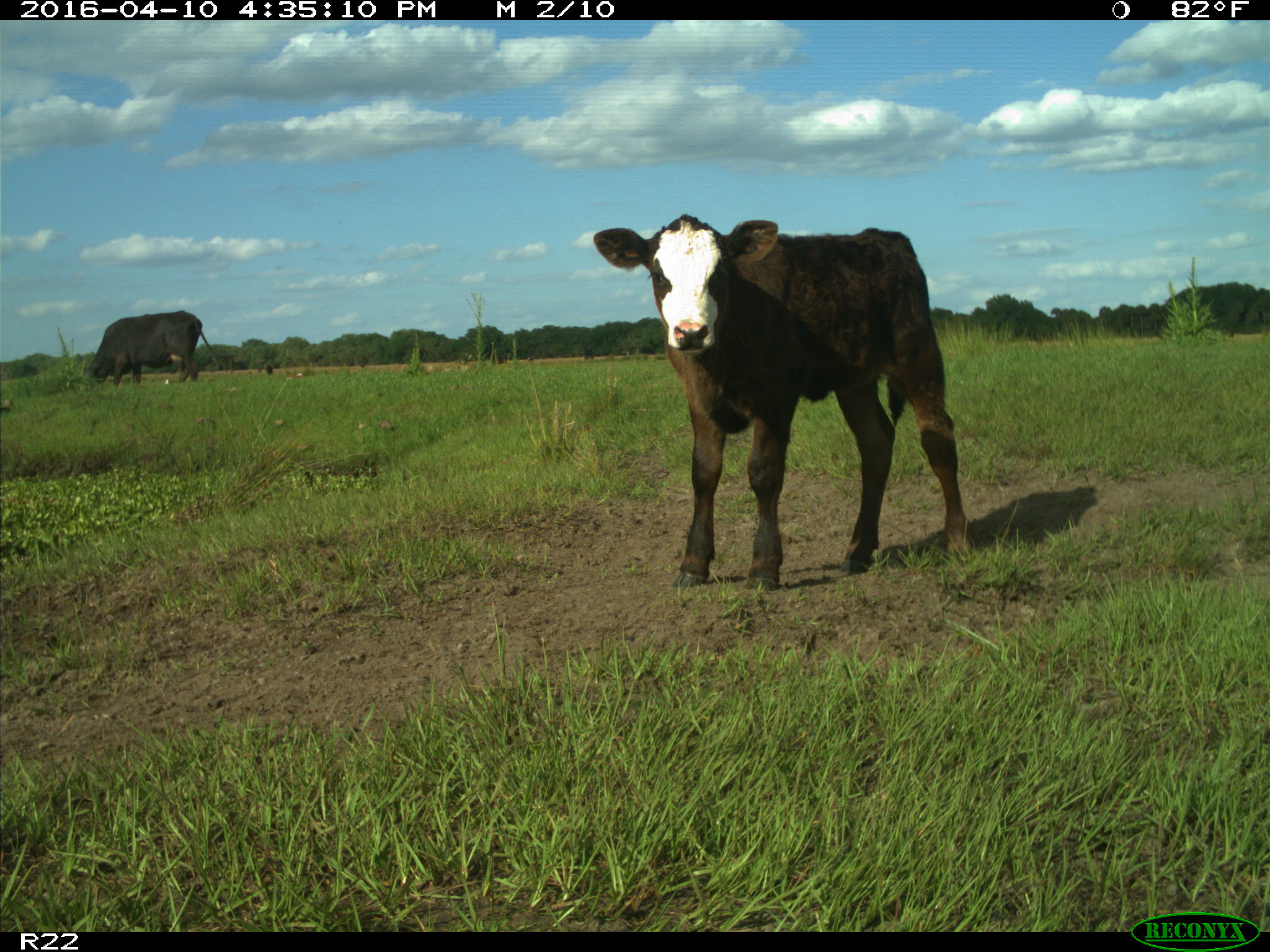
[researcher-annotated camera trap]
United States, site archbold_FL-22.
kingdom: Animalia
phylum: Chordata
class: Mammalia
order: Artiodactyla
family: Bovidae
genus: Bos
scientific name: Bos taurus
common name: domestic cow